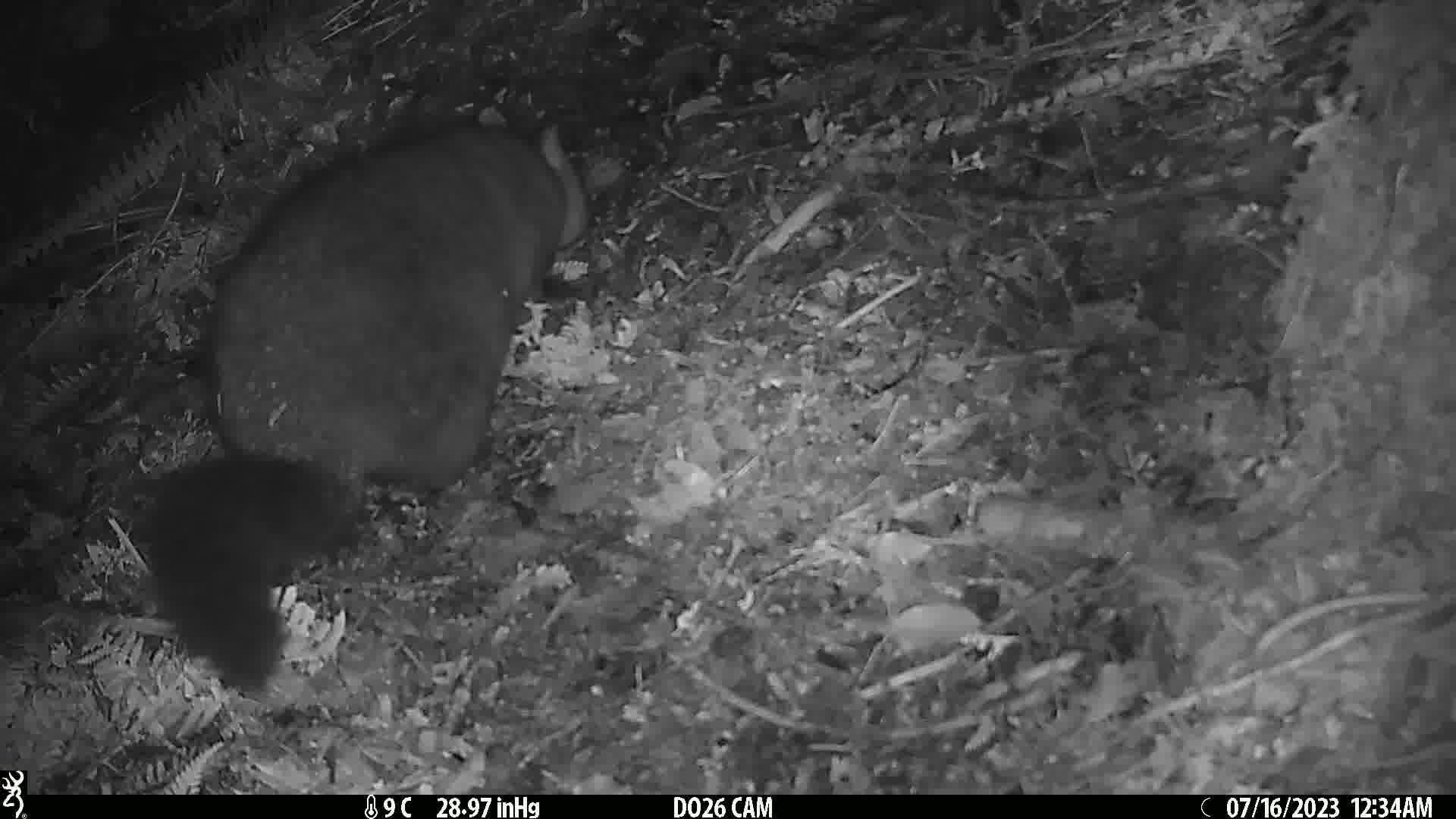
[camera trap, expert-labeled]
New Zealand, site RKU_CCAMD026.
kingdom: Animalia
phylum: Chordata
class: Mammalia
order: Diprotodontia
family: Phalangeridae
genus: Trichosurus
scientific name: Trichosurus vulpecula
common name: common brushtail possum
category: possum